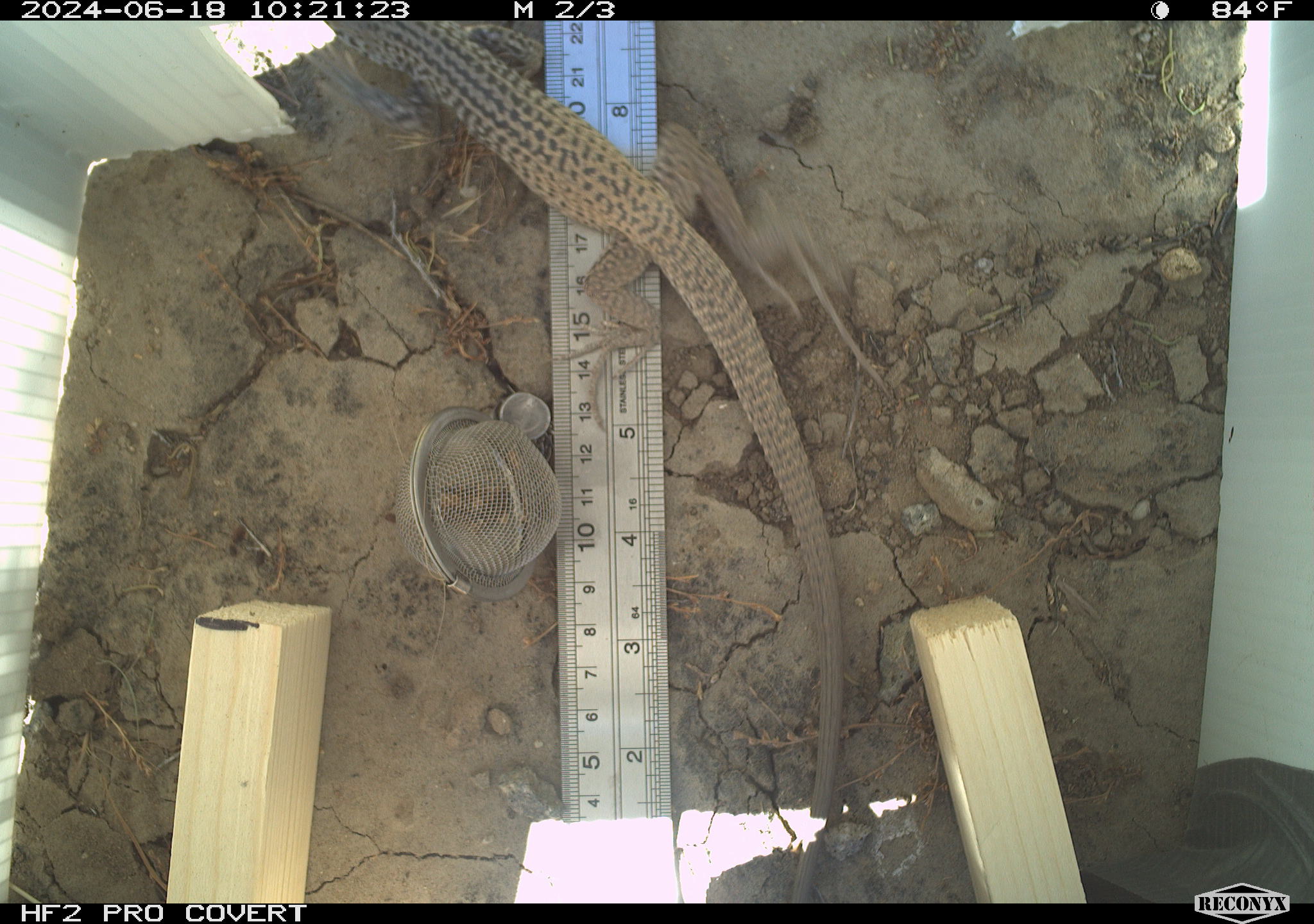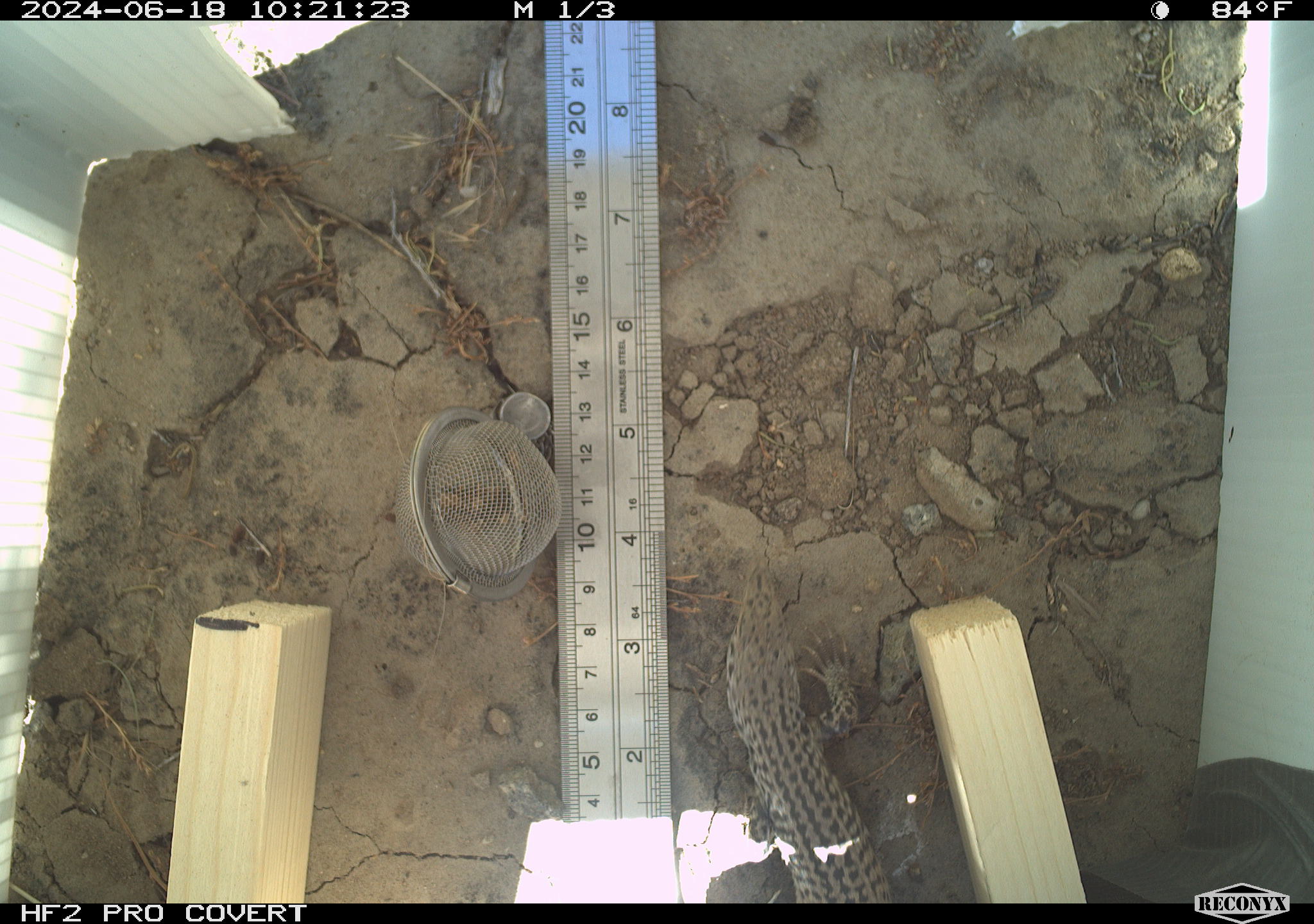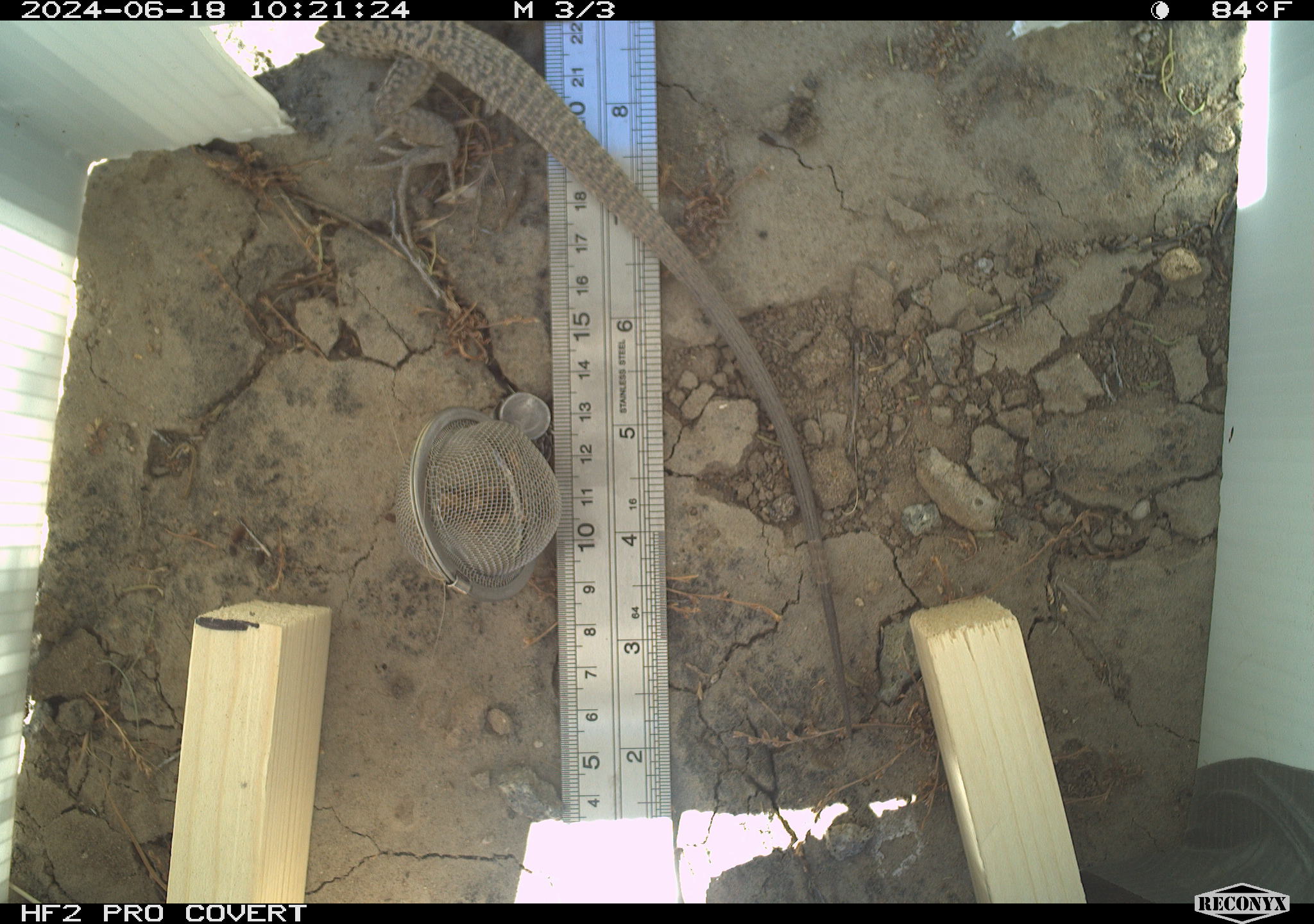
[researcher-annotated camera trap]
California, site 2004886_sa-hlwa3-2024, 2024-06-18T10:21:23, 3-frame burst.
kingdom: Animalia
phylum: Chordata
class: Reptilia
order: Squamata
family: Teiidae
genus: Aspidoscelis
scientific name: Aspidoscelis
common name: whiptail lizards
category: aspidoscelis species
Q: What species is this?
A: Aspidoscelis species (whiptail lizards) (Aspidoscelis).